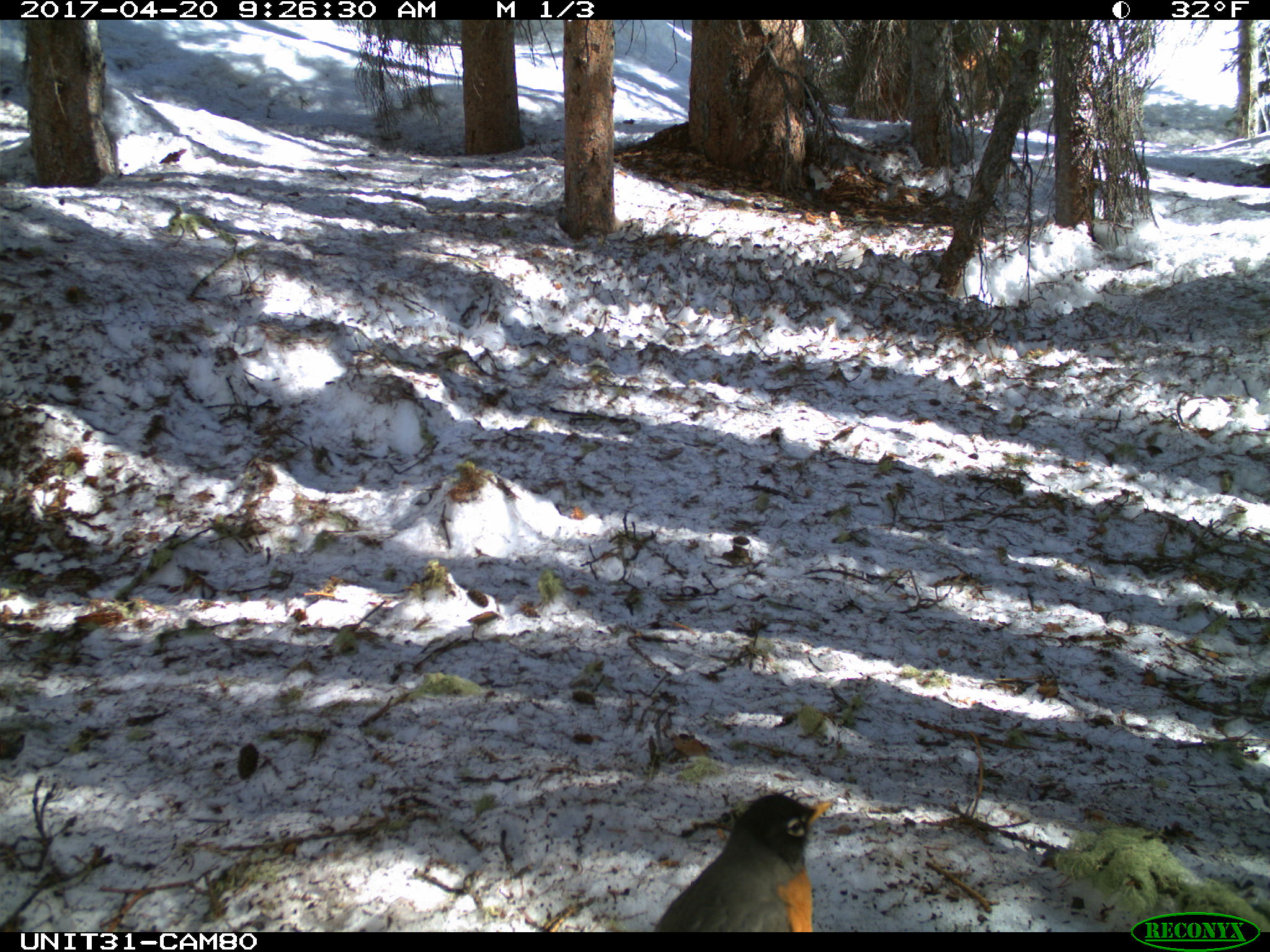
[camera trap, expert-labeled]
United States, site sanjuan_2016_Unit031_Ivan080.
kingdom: Animalia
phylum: Chordata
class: Aves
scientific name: Aves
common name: birds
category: unidentified bird